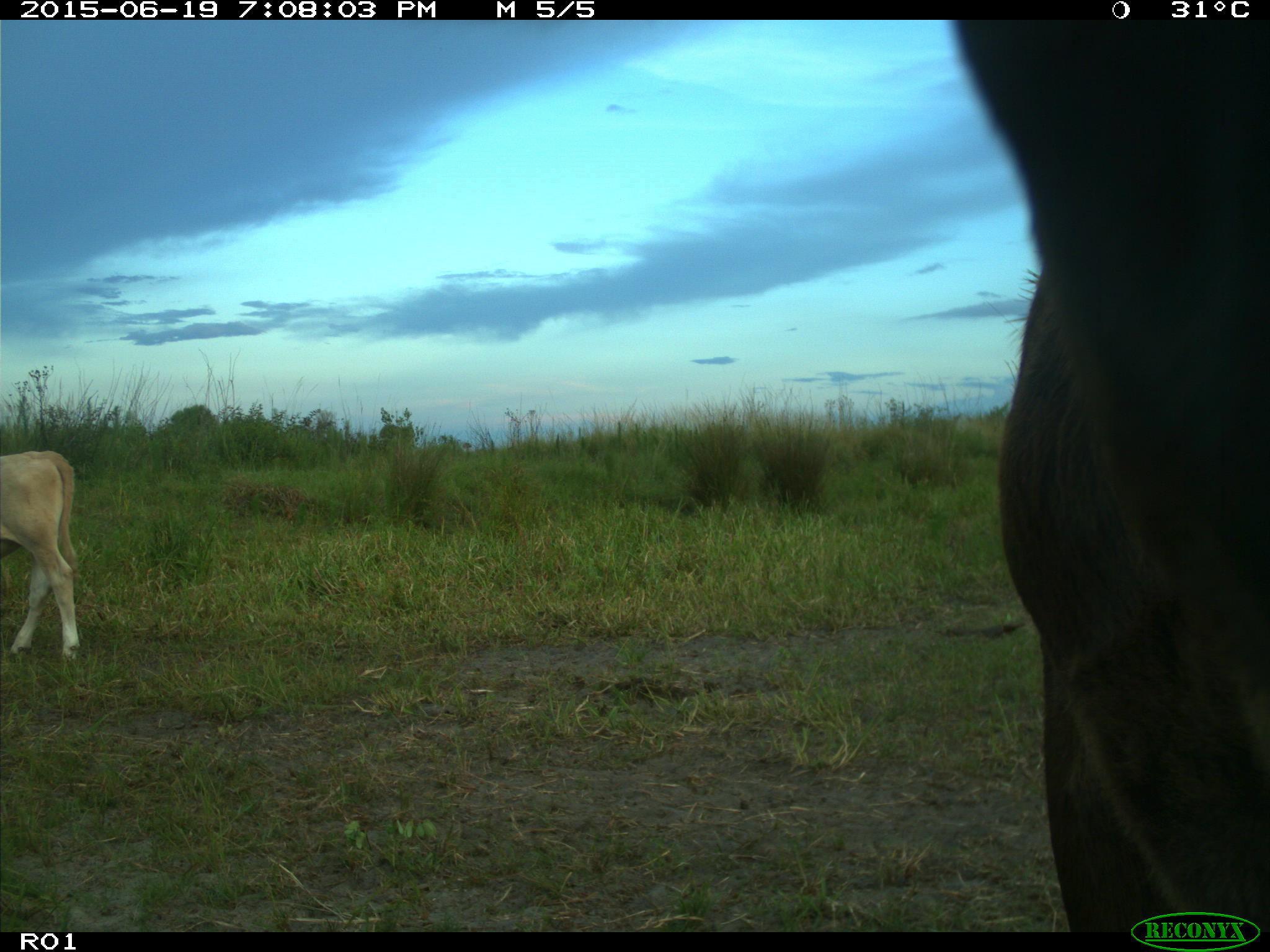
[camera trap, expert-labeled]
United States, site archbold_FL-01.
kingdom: Animalia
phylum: Chordata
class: Mammalia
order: Artiodactyla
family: Bovidae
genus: Bos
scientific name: Bos taurus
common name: domestic cow